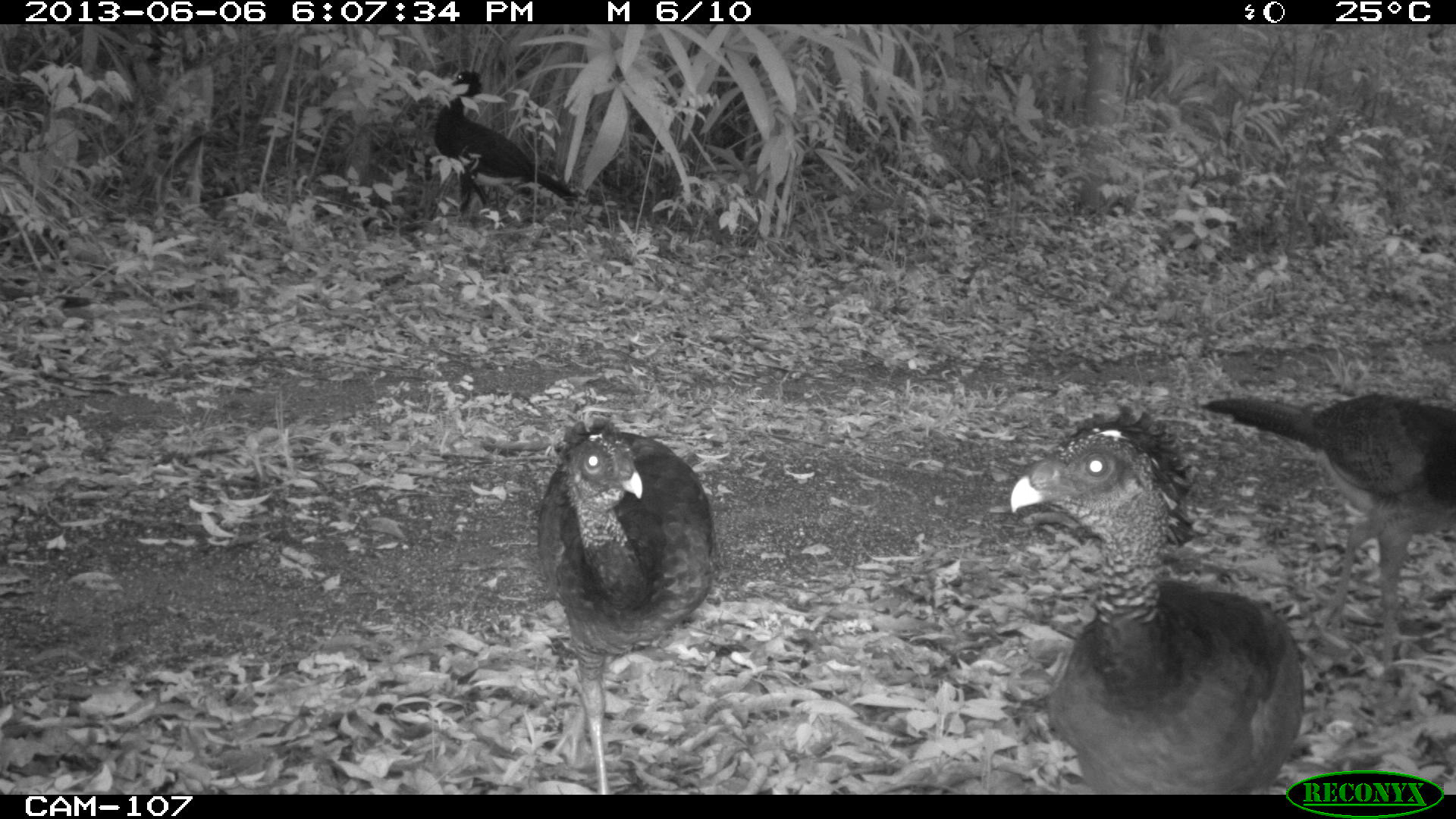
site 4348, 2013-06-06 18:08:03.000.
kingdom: Animalia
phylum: Chordata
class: Aves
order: Galliformes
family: Cracidae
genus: Crax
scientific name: Crax rubra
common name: great curassow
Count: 5.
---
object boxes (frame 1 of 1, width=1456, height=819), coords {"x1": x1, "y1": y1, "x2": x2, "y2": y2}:
crax rubra: {"x1": 1010, "y1": 403, "x2": 1304, "y2": 795}; {"x1": 1199, "y1": 392, "x2": 1456, "y2": 675}; {"x1": 537, "y1": 416, "x2": 716, "y2": 795}; {"x1": 432, "y1": 69, "x2": 578, "y2": 219}